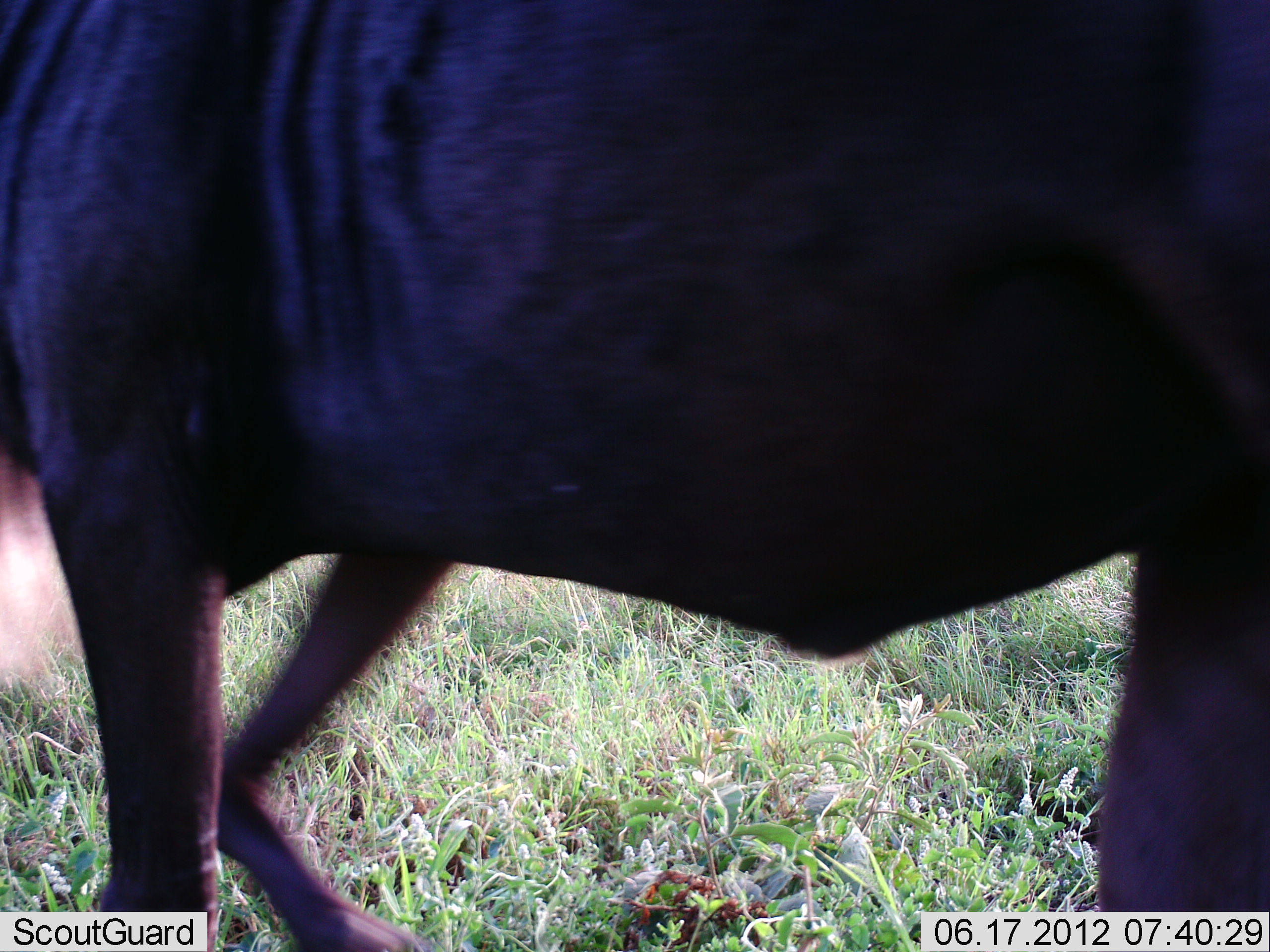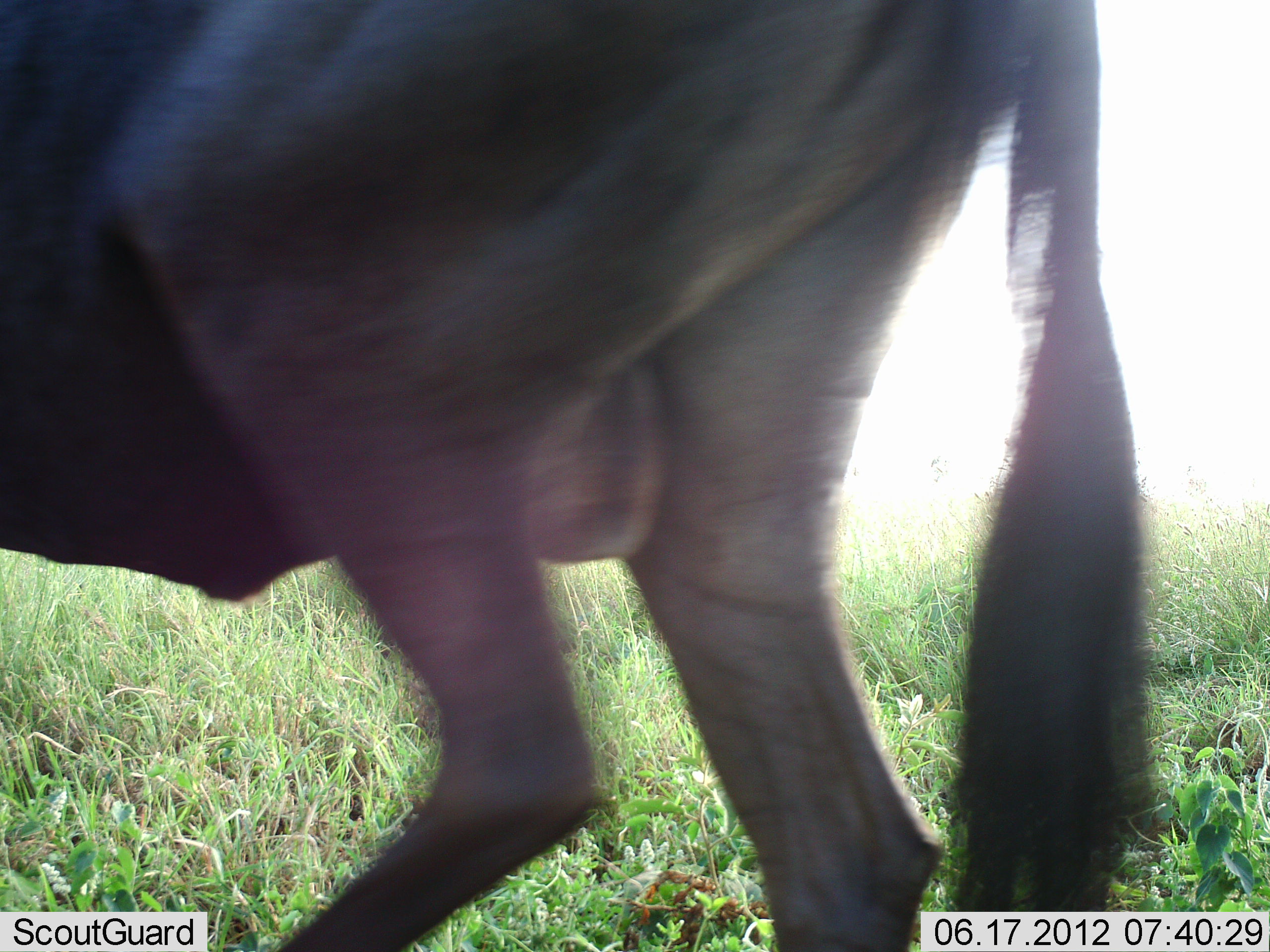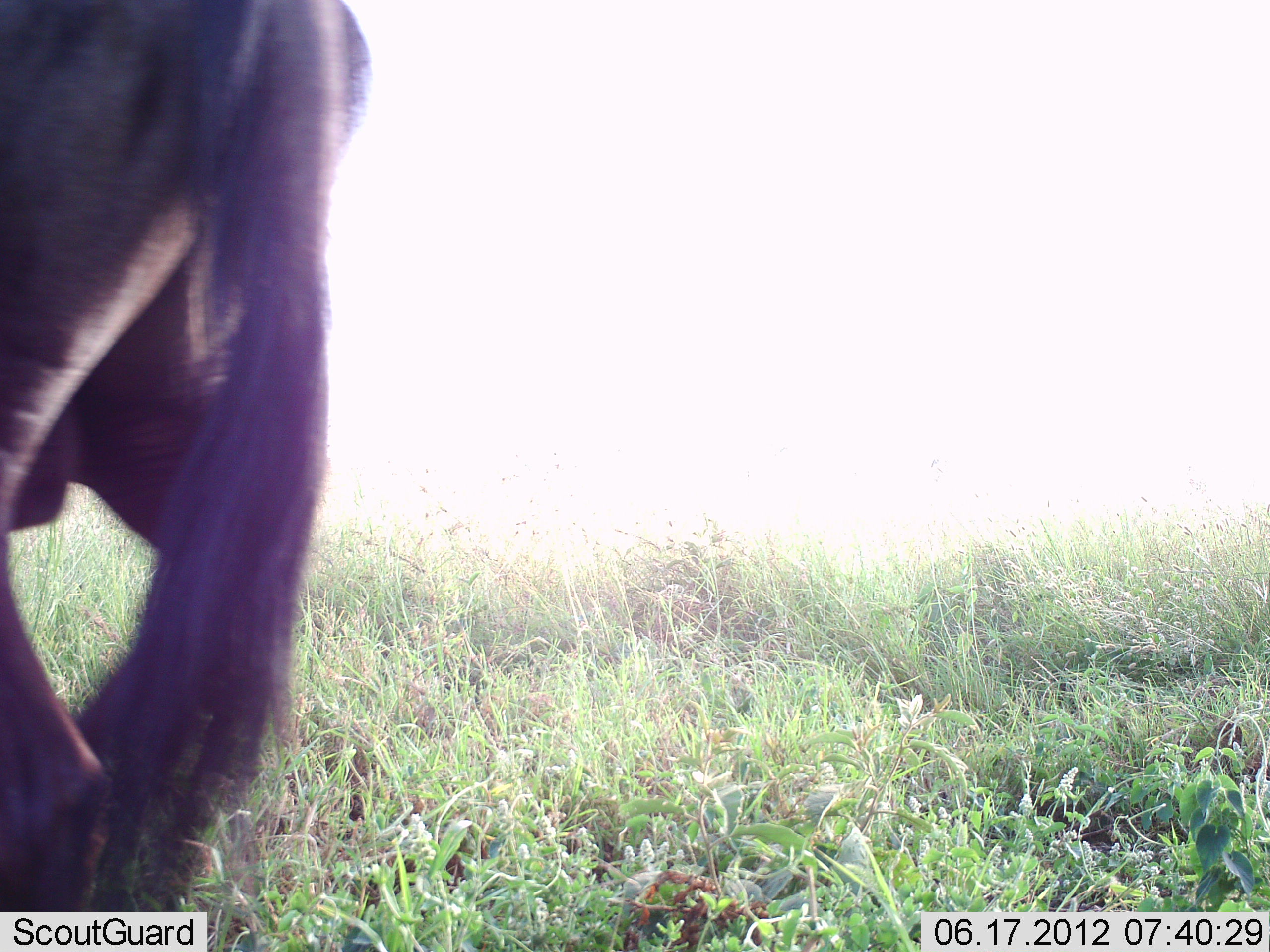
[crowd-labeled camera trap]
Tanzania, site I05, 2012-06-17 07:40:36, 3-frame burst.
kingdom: Animalia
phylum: Chordata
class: Mammalia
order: Artiodactyla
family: Bovidae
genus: Connochaetes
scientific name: Connochaetes taurinus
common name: blue wildebeest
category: wildebeest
Wildebeest (blue wildebeest) (Connochaetes taurinus), count 1. Behavior (volunteer vote fractions): standing 20%, resting 0%, moving 80%, interacting 0%. Young present (vote fraction): 0%. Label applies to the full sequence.